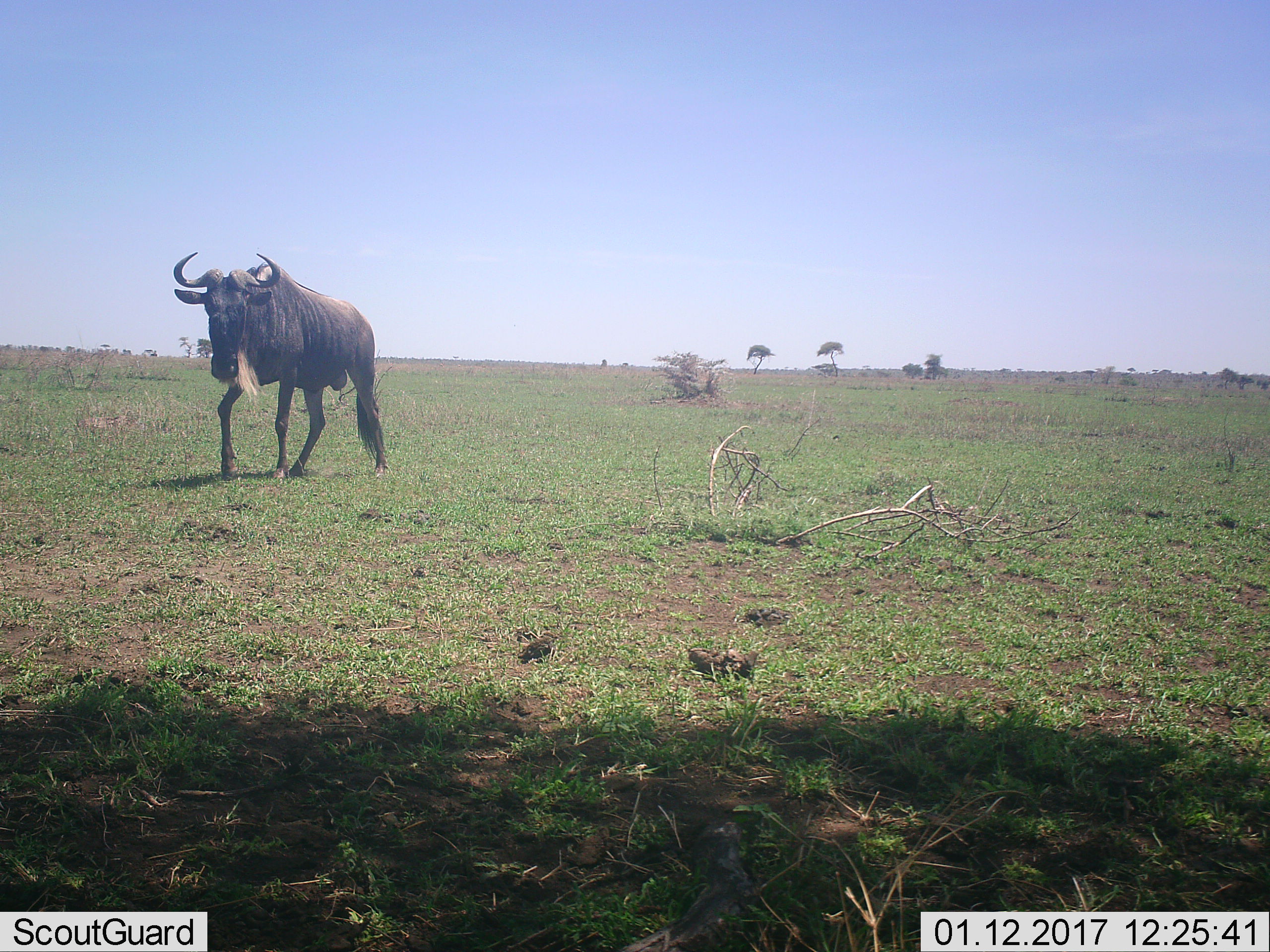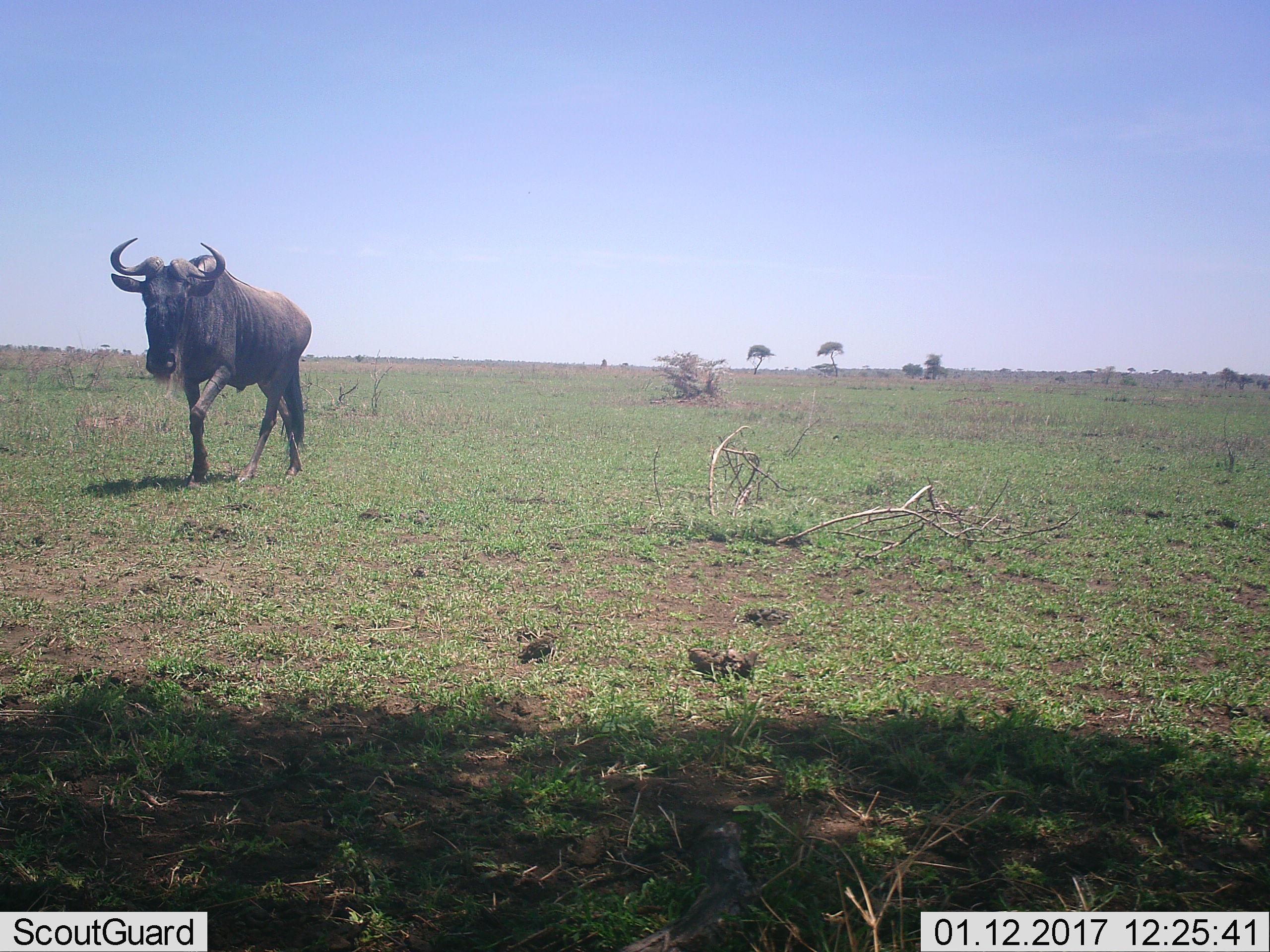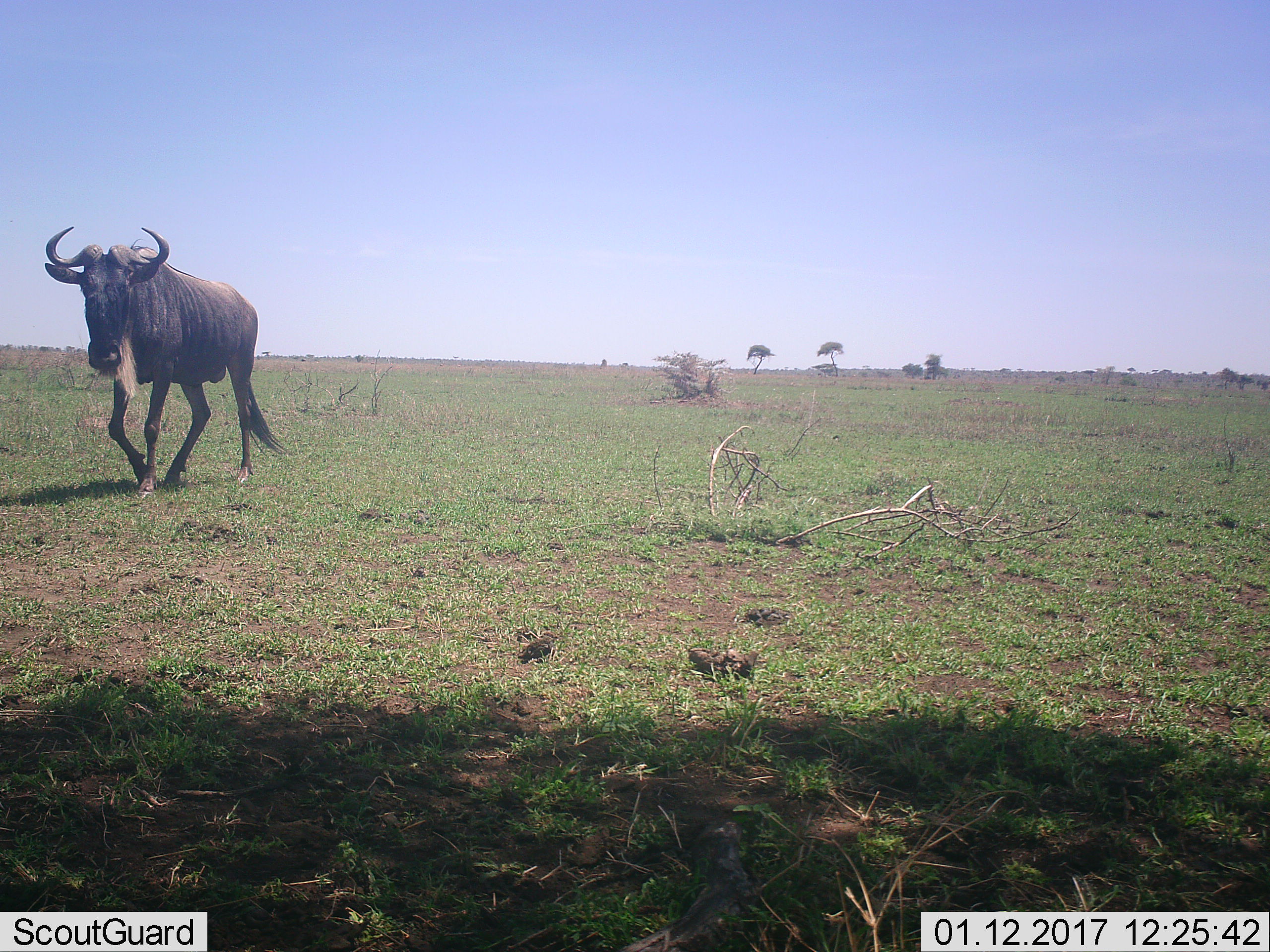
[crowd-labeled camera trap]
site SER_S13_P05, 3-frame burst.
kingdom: Animalia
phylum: Chordata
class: Mammalia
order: Artiodactyla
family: Bovidae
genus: Connochaetes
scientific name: Connochaetes taurinus taurinus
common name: blue wildebeest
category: wildebeestblue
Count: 1.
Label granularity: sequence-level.